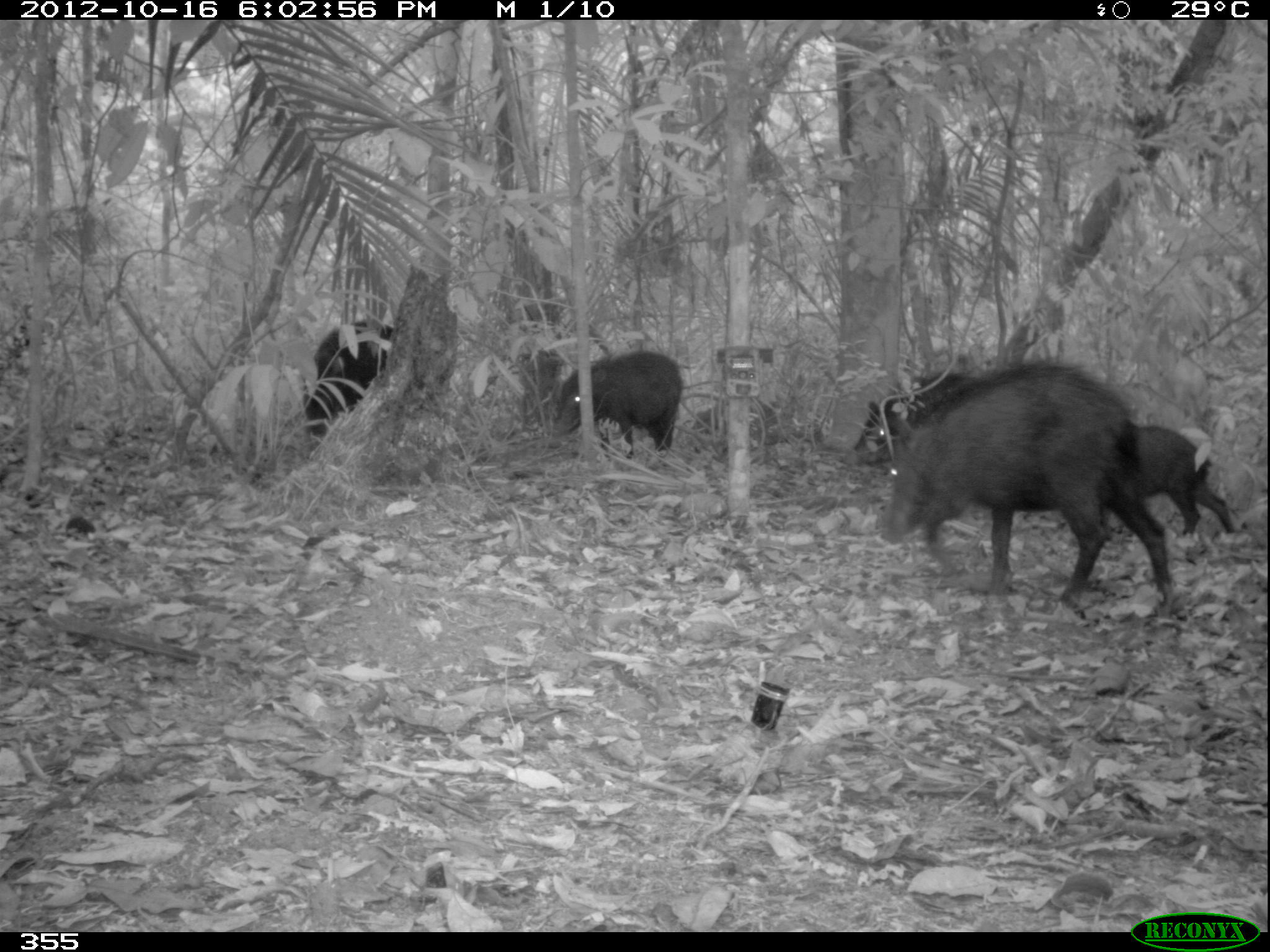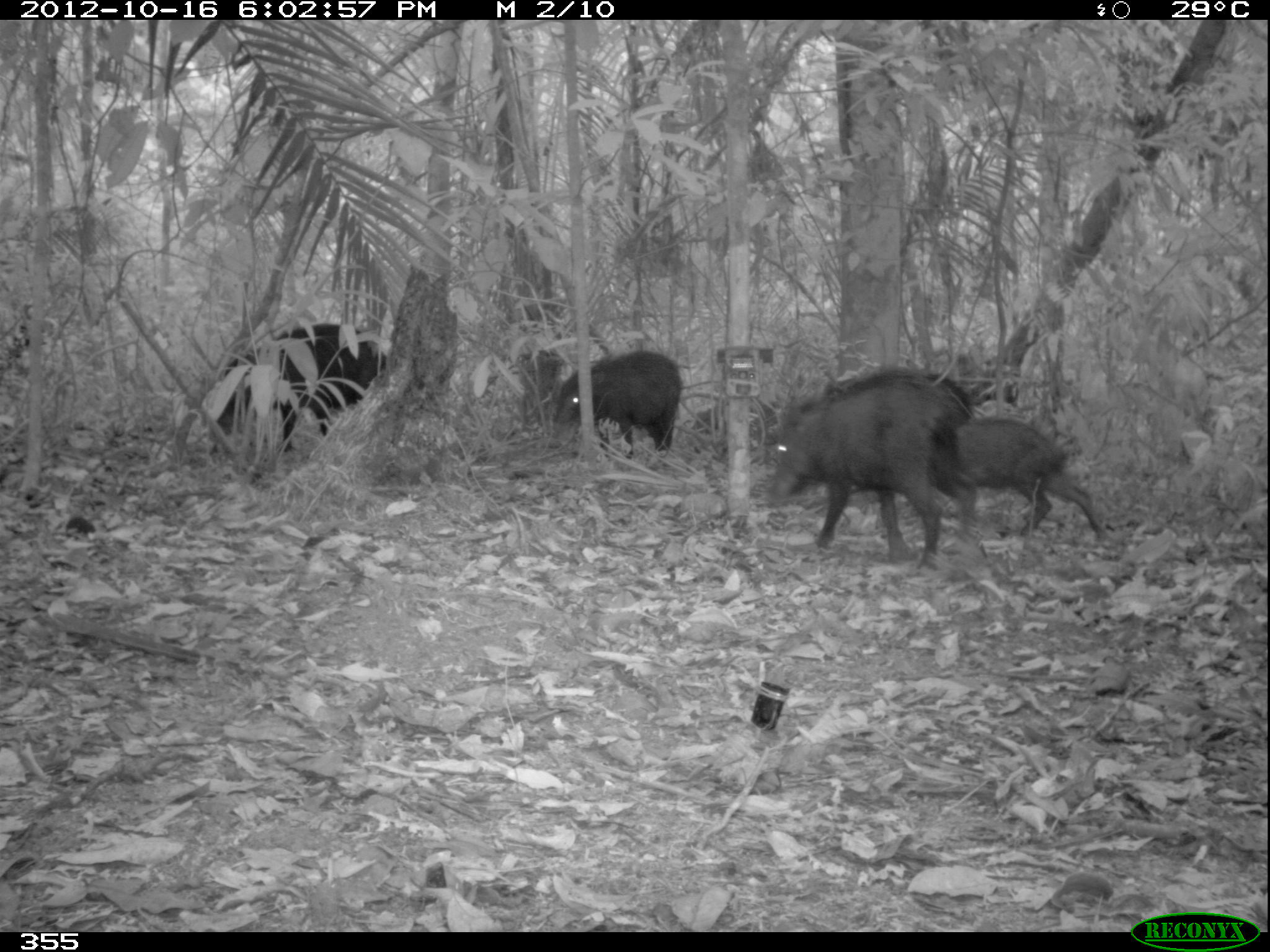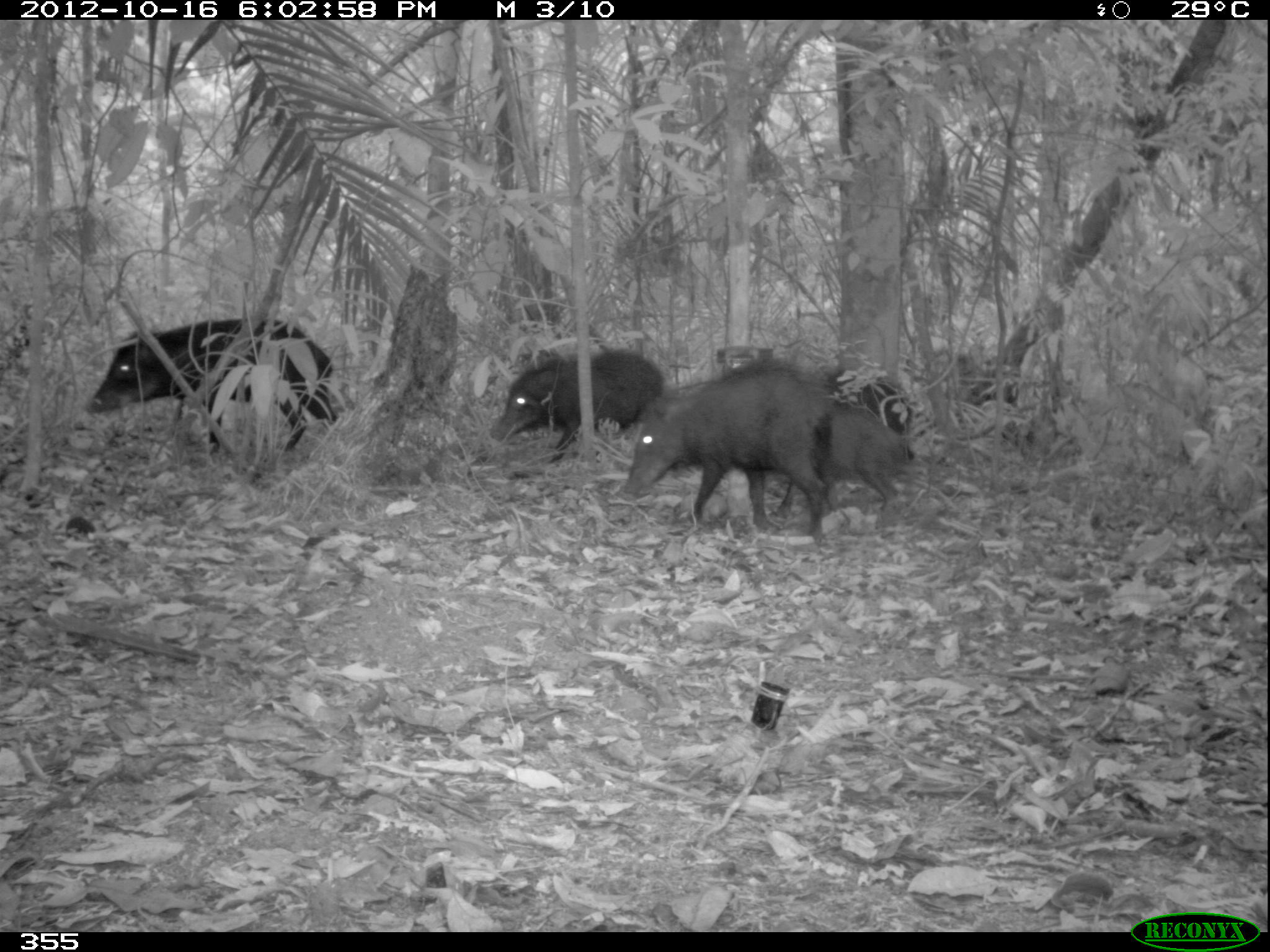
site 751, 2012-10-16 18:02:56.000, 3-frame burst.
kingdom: Animalia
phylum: Chordata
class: Mammalia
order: Artiodactyla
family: Tayassuidae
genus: Tayassu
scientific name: Tayassu pecari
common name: white-lipped peccary